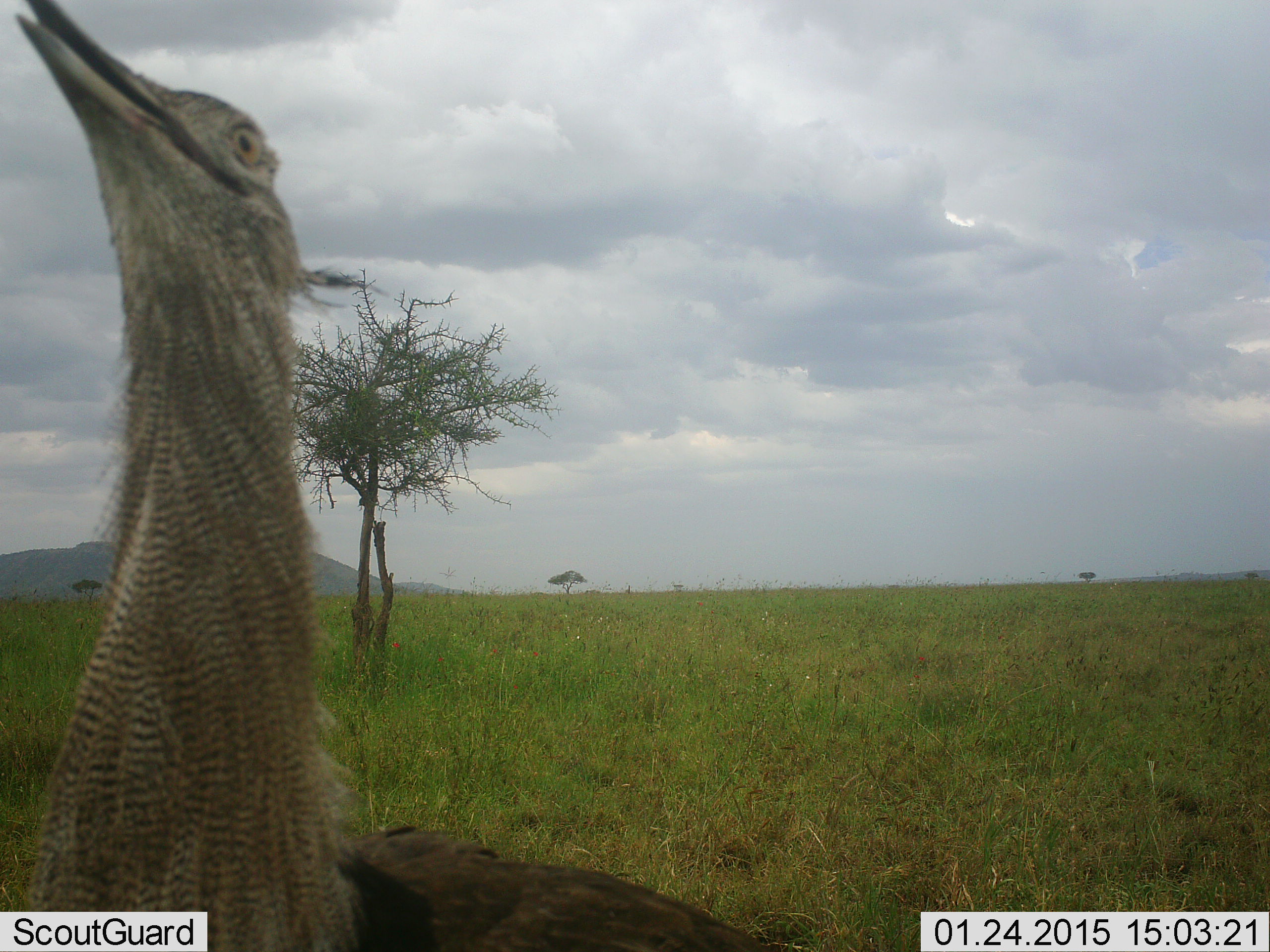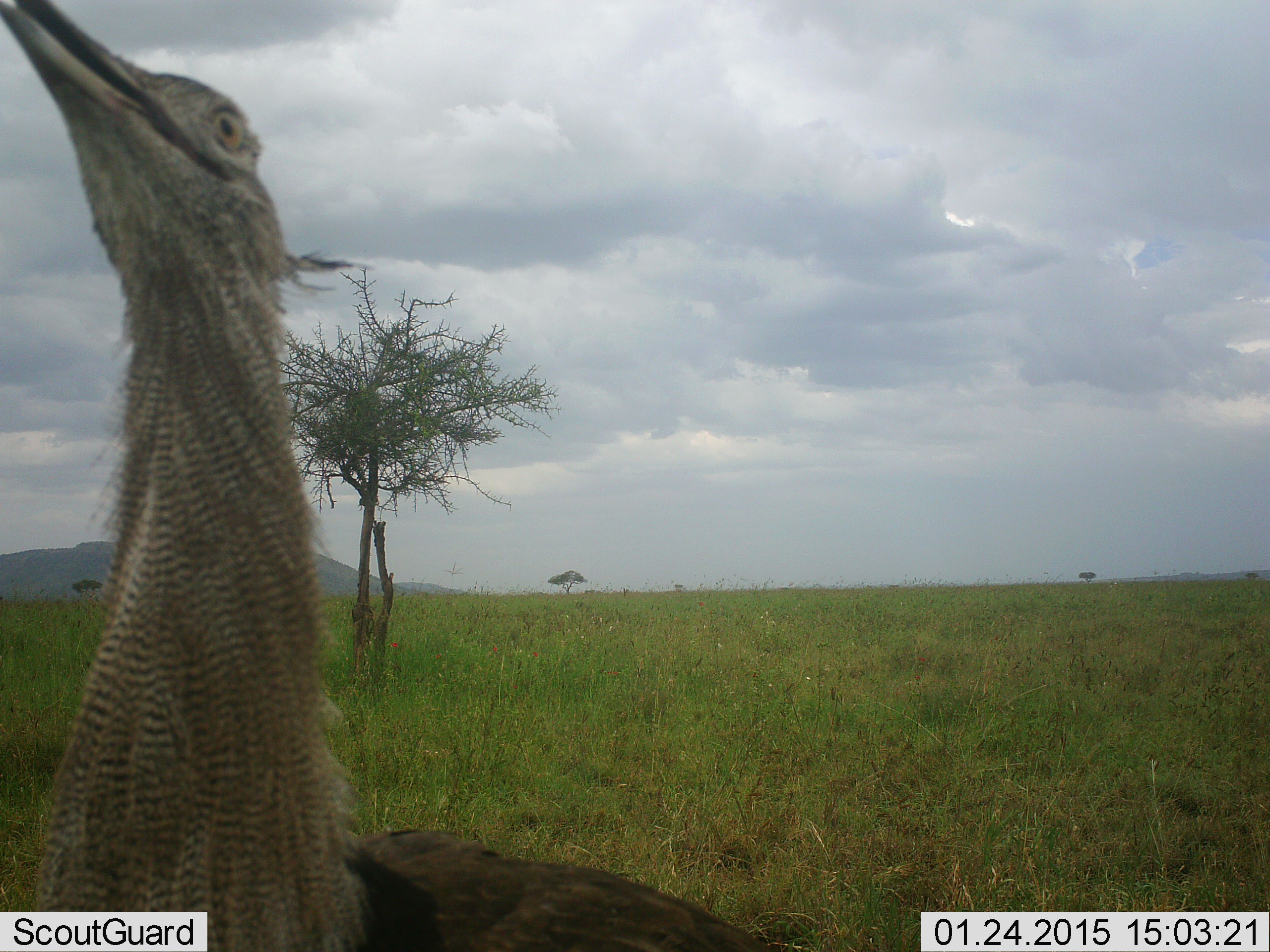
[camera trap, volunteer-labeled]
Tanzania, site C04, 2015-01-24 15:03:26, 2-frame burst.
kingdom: Animalia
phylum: Chordata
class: Aves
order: Otidiformes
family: Otididae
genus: Ardeotis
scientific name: Ardeotis kori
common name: kori bustard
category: koribustard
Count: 1.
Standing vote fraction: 100%.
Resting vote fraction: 0%.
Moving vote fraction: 0%.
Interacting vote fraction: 0%.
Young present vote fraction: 0%.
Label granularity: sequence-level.